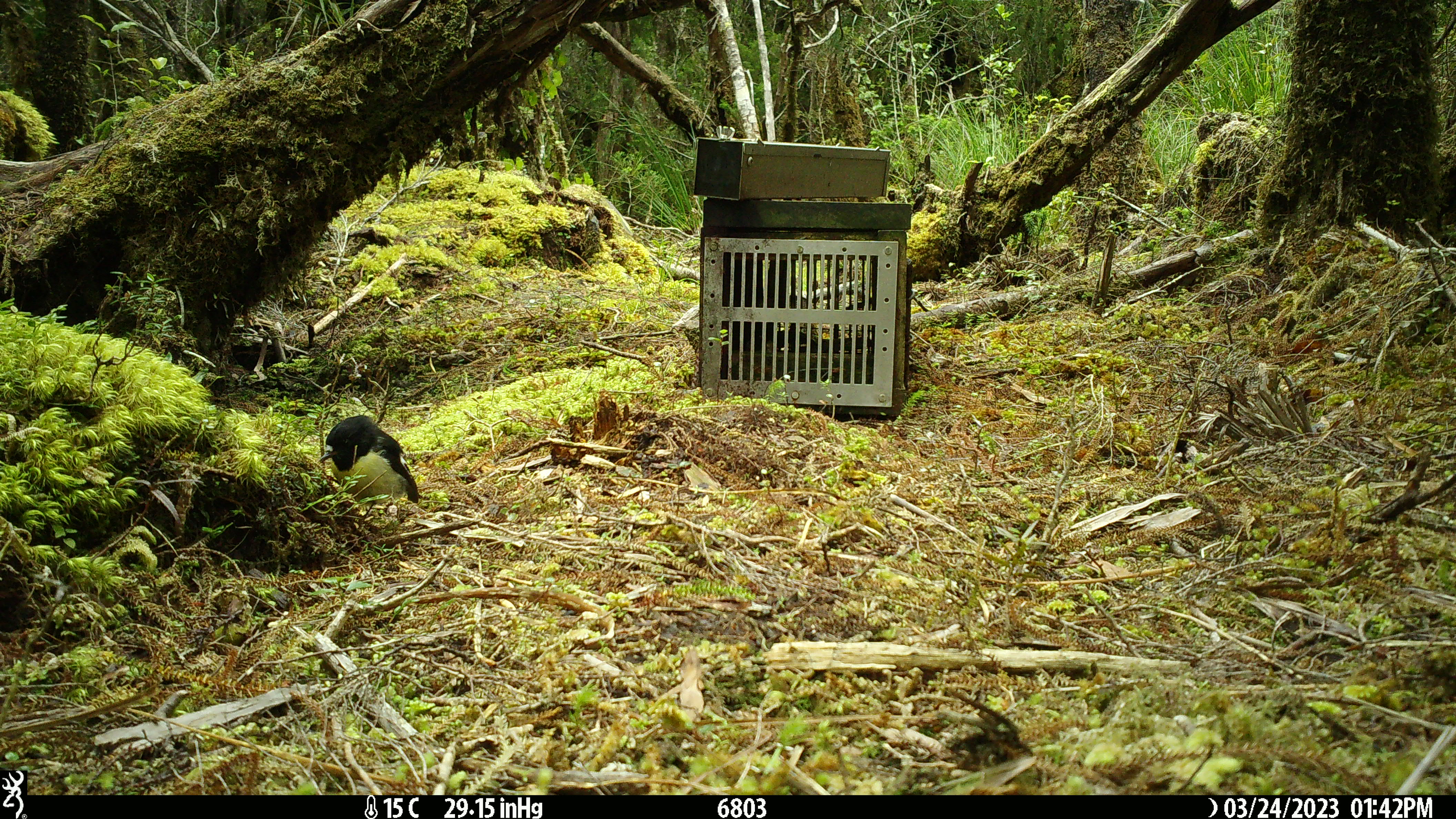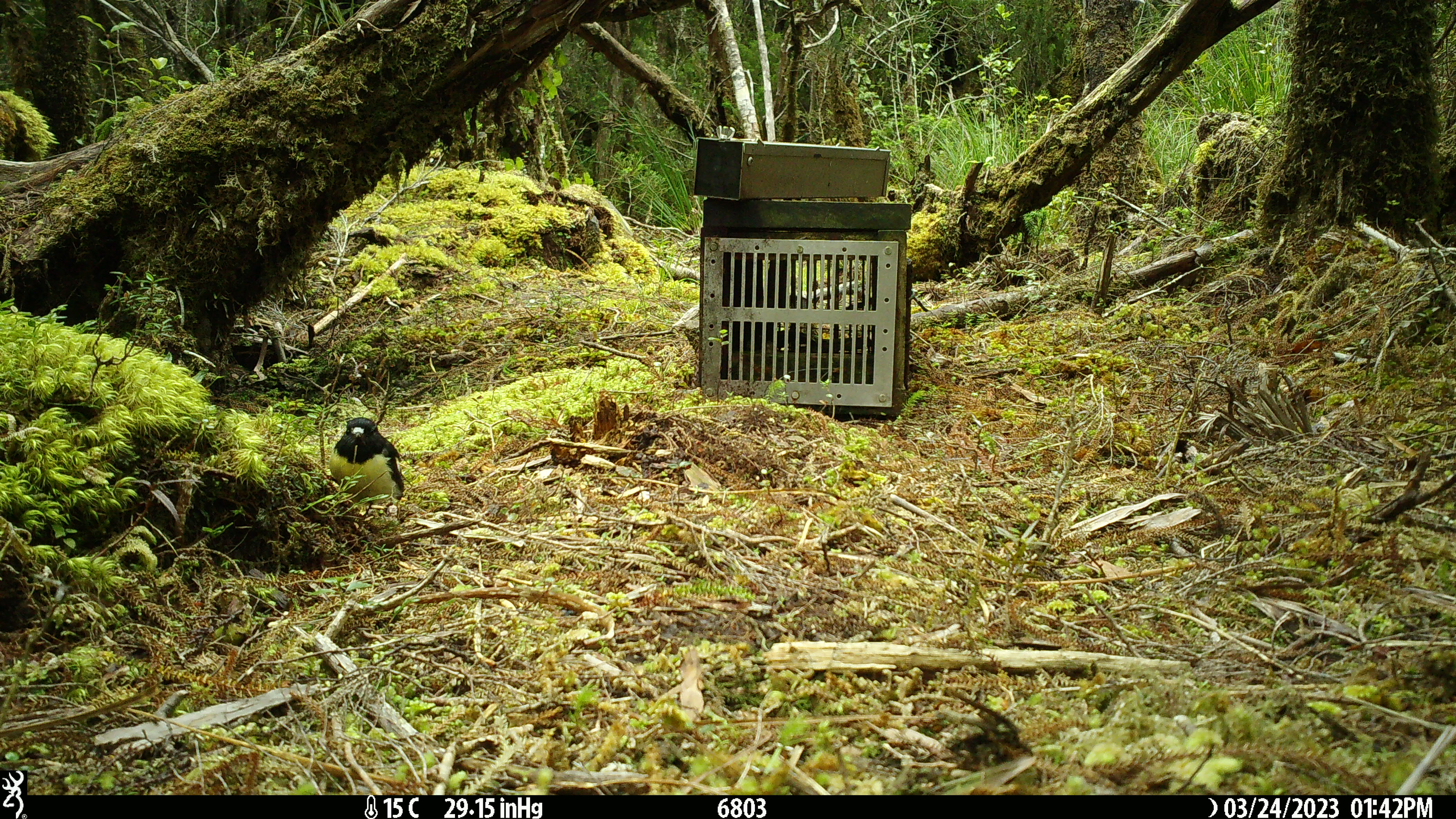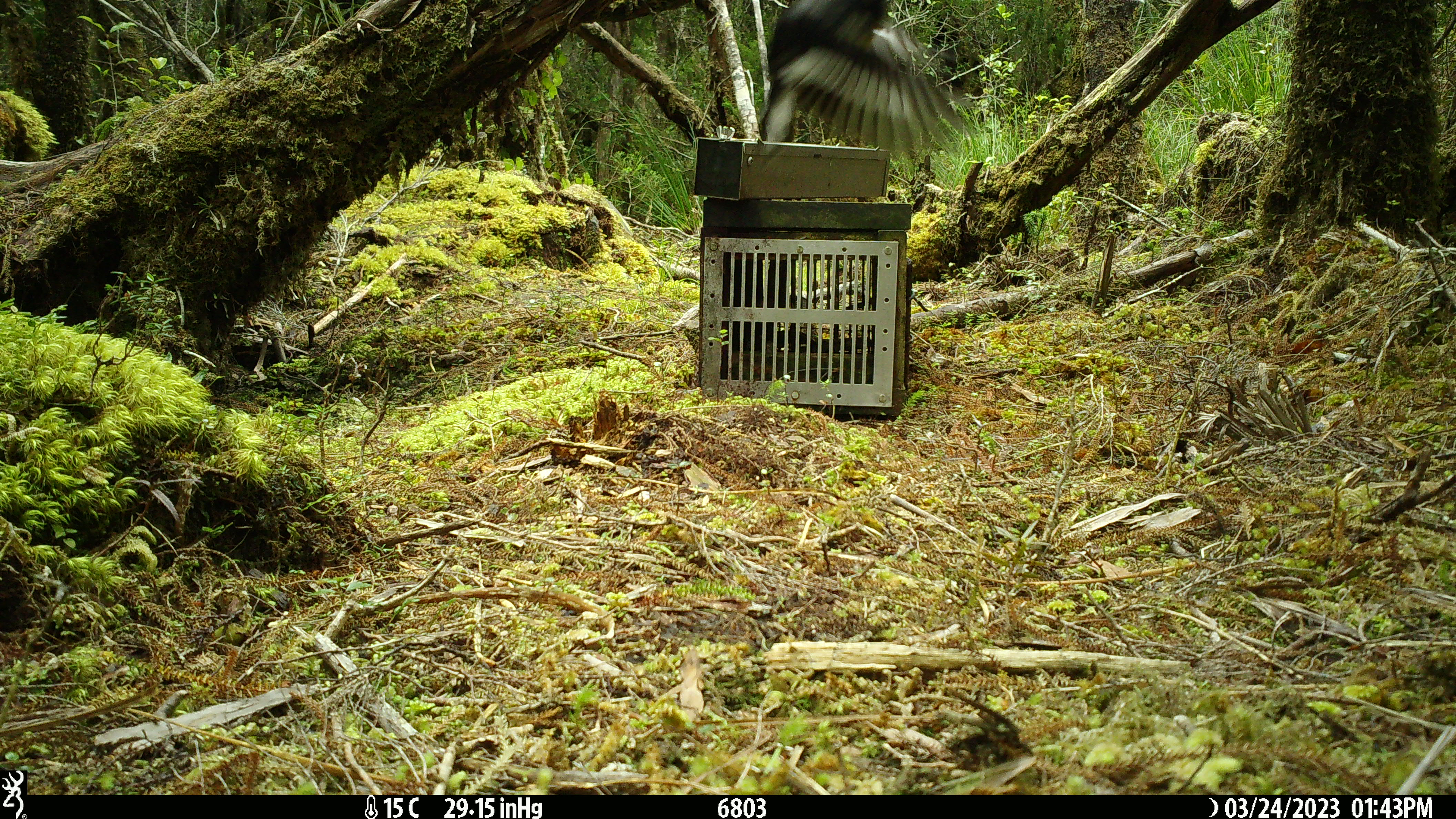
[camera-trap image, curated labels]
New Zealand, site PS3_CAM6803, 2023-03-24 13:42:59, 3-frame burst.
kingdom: Animalia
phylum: Chordata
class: Aves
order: Passeriformes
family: Petroicidae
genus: Petroica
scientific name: Petroica macrocephala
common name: tomtit